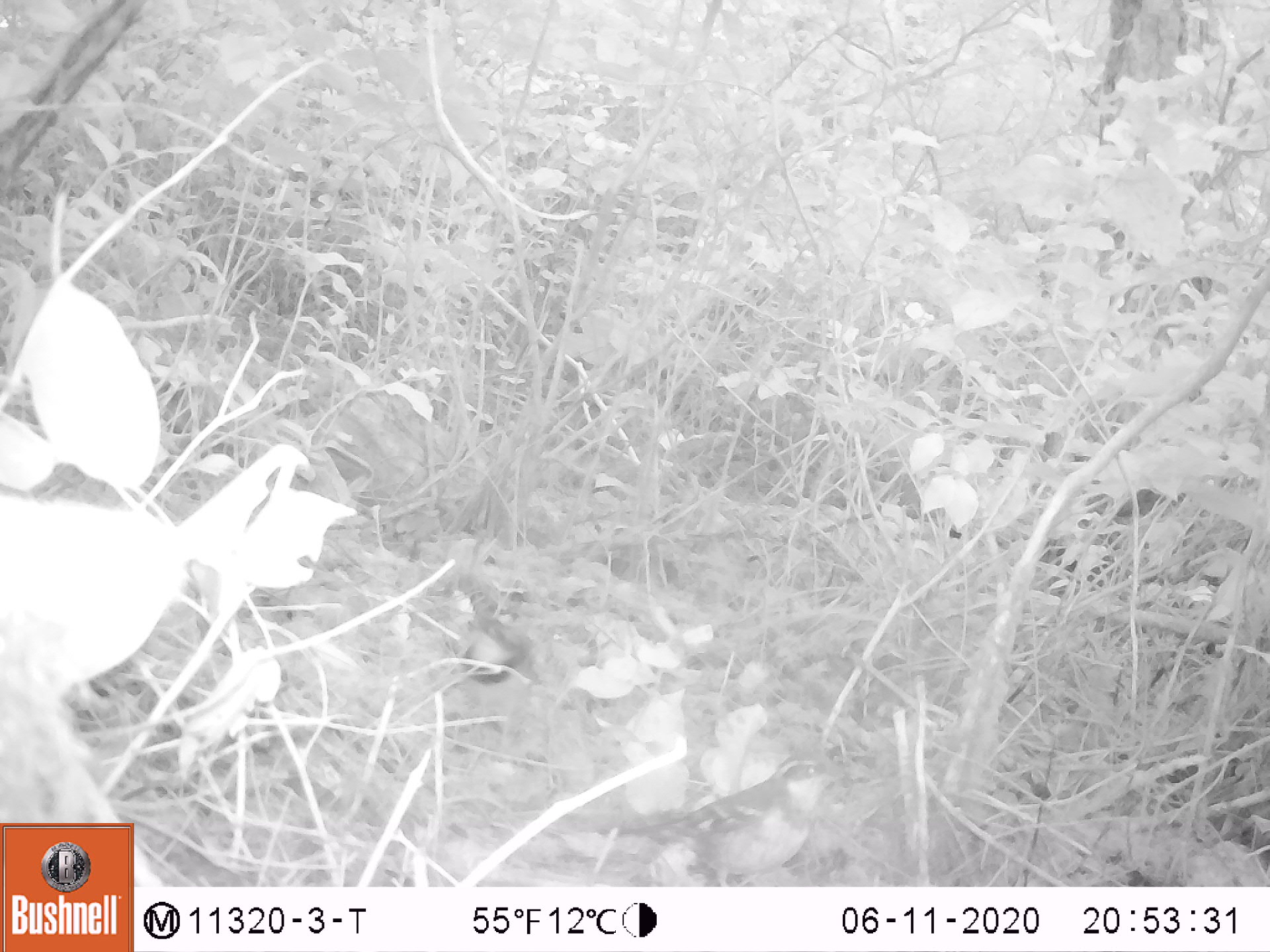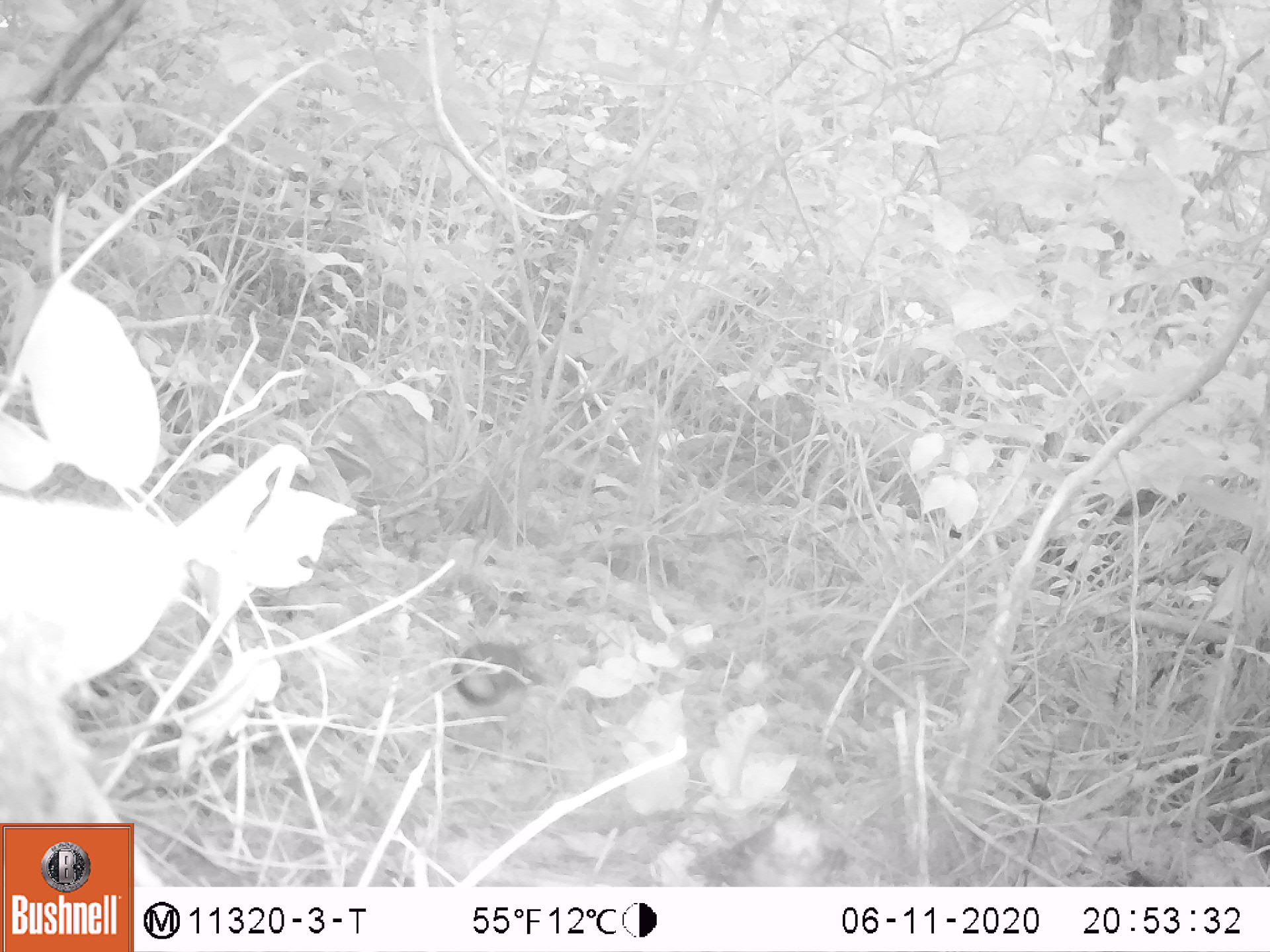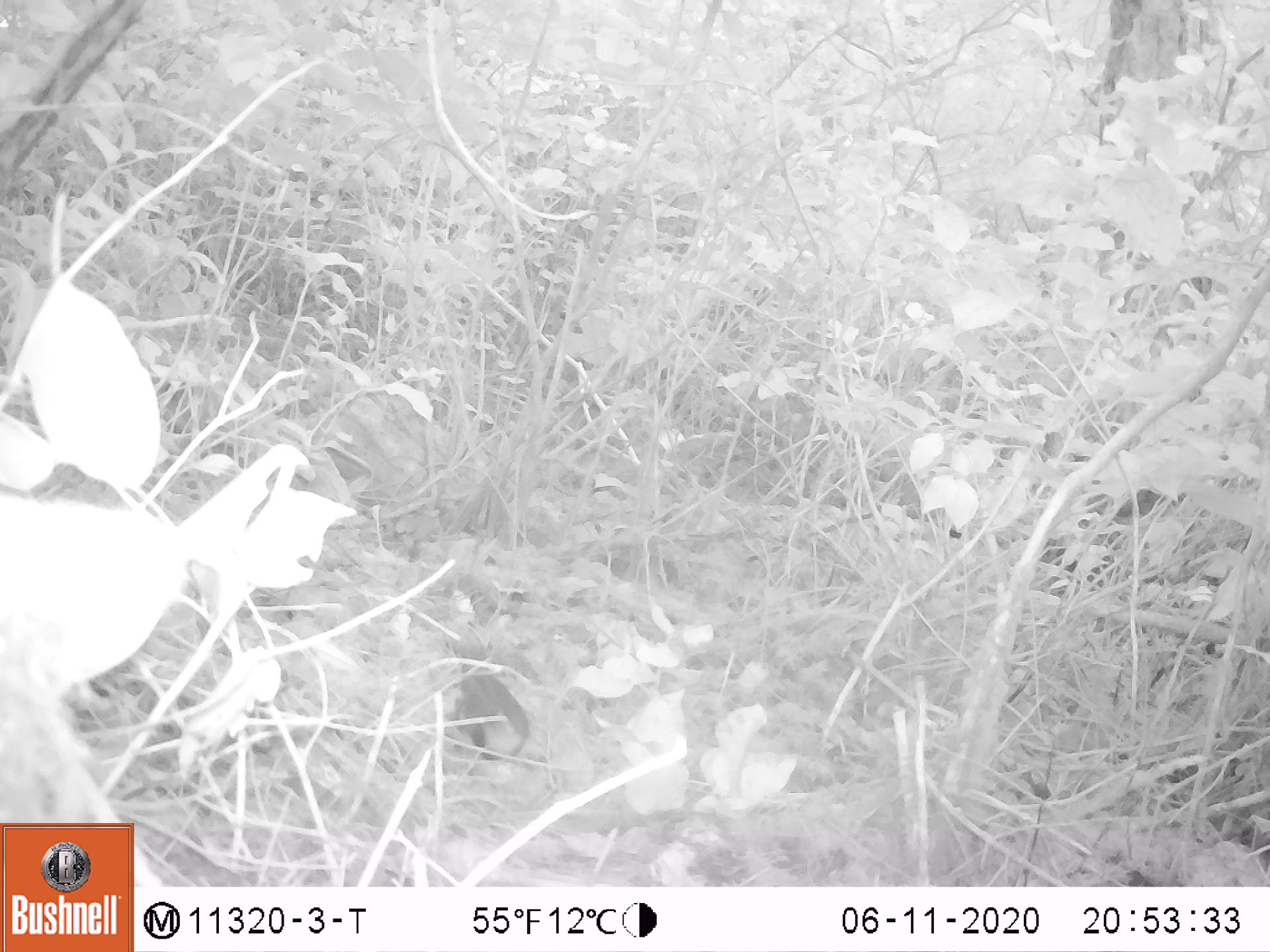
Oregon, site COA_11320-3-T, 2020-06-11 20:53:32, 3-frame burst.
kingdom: Animalia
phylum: Chordata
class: Aves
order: Passeriformes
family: Turdidae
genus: Ixoreus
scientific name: Ixoreus naevius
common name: varied thrush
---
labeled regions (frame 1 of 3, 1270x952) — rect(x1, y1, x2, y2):
varied thrush: rect(455, 616, 546, 729)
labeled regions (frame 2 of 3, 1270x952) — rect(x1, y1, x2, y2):
varied thrush: rect(438, 639, 556, 733)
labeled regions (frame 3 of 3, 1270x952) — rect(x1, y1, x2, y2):
varied thrush: rect(443, 639, 534, 773)